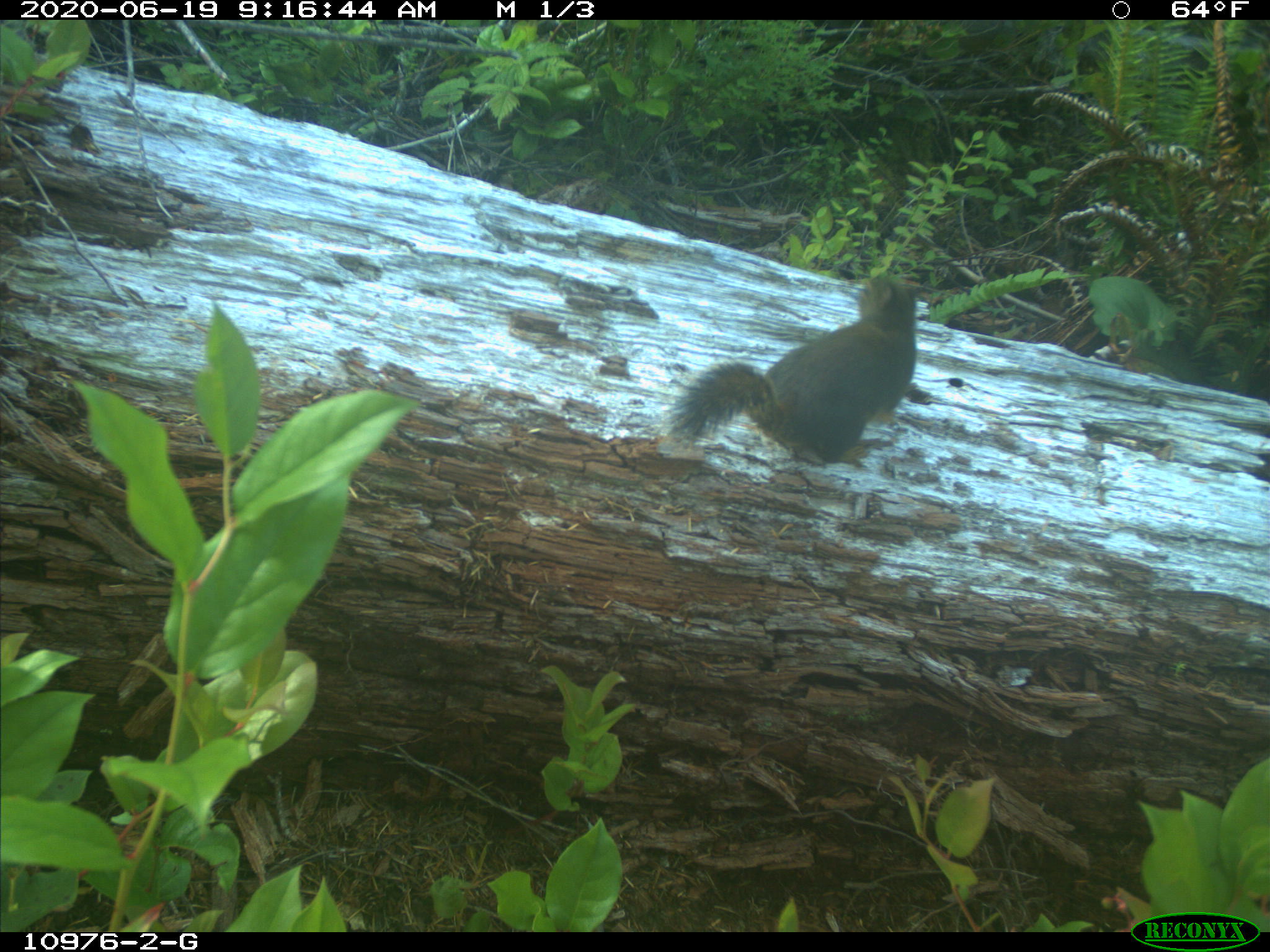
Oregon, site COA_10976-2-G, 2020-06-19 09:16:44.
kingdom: Animalia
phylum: Chordata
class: Mammalia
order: Rodentia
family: Sciuridae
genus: Tamiasciurus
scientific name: Tamiasciurus douglasii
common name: douglas squirrel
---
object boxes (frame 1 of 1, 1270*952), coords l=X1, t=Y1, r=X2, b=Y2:
douglas squirrel: l=662, t=278, r=925, b=470